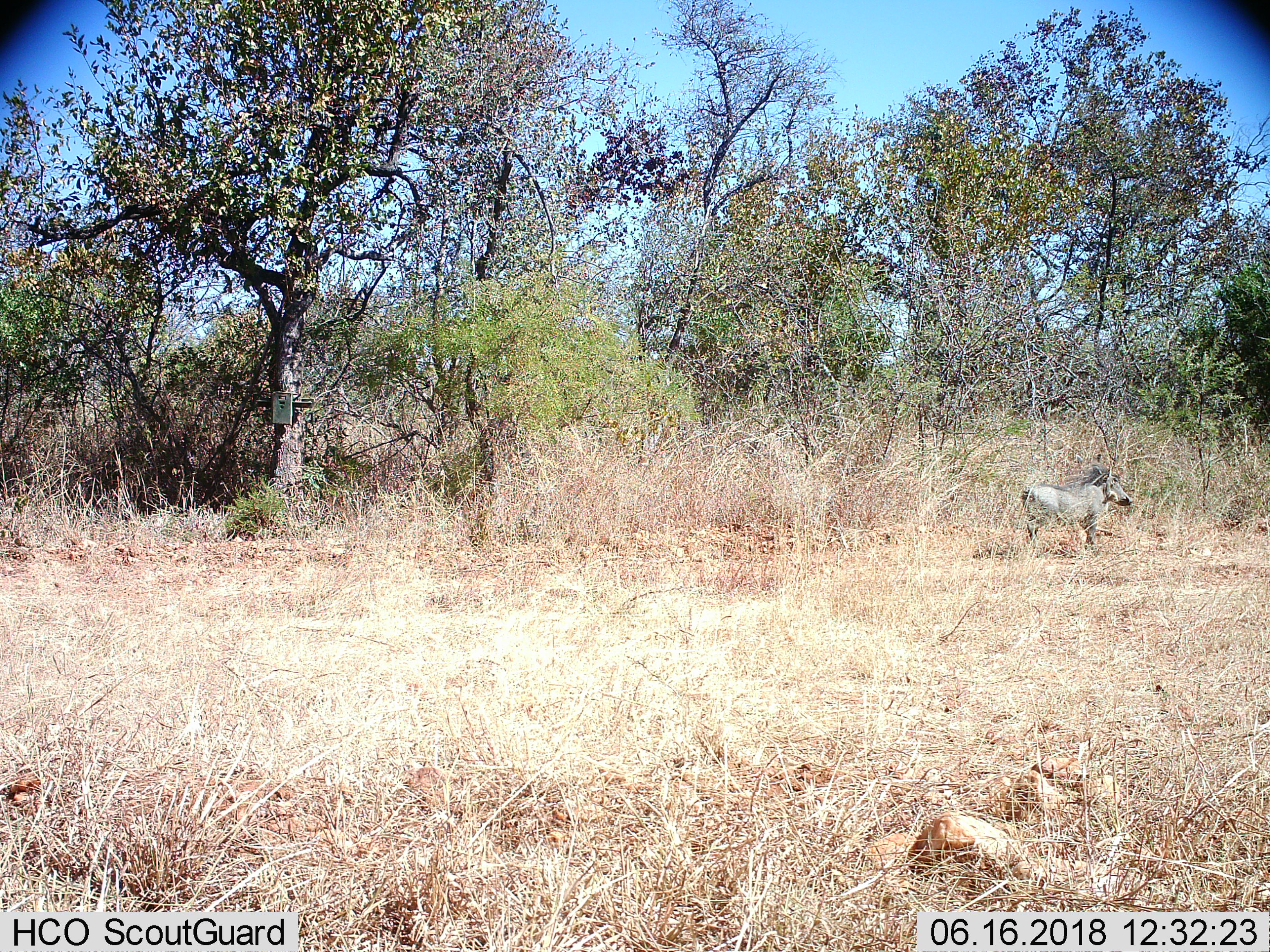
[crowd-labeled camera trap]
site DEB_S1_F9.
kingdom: Animalia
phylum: Chordata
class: Mammalia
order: Artiodactyla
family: Suidae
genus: Phacochoerus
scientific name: Phacochoerus africanus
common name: warthog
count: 1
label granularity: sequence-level